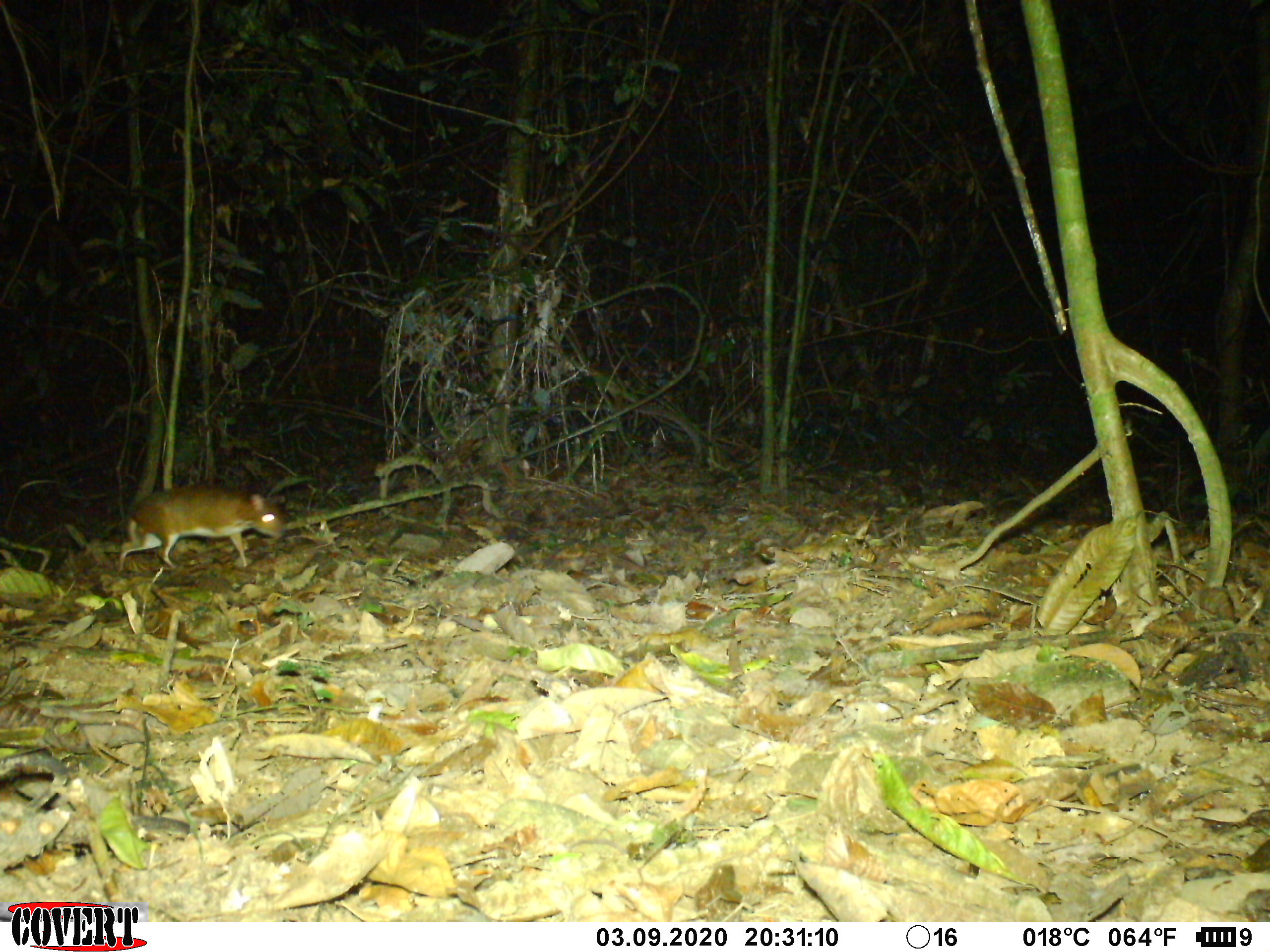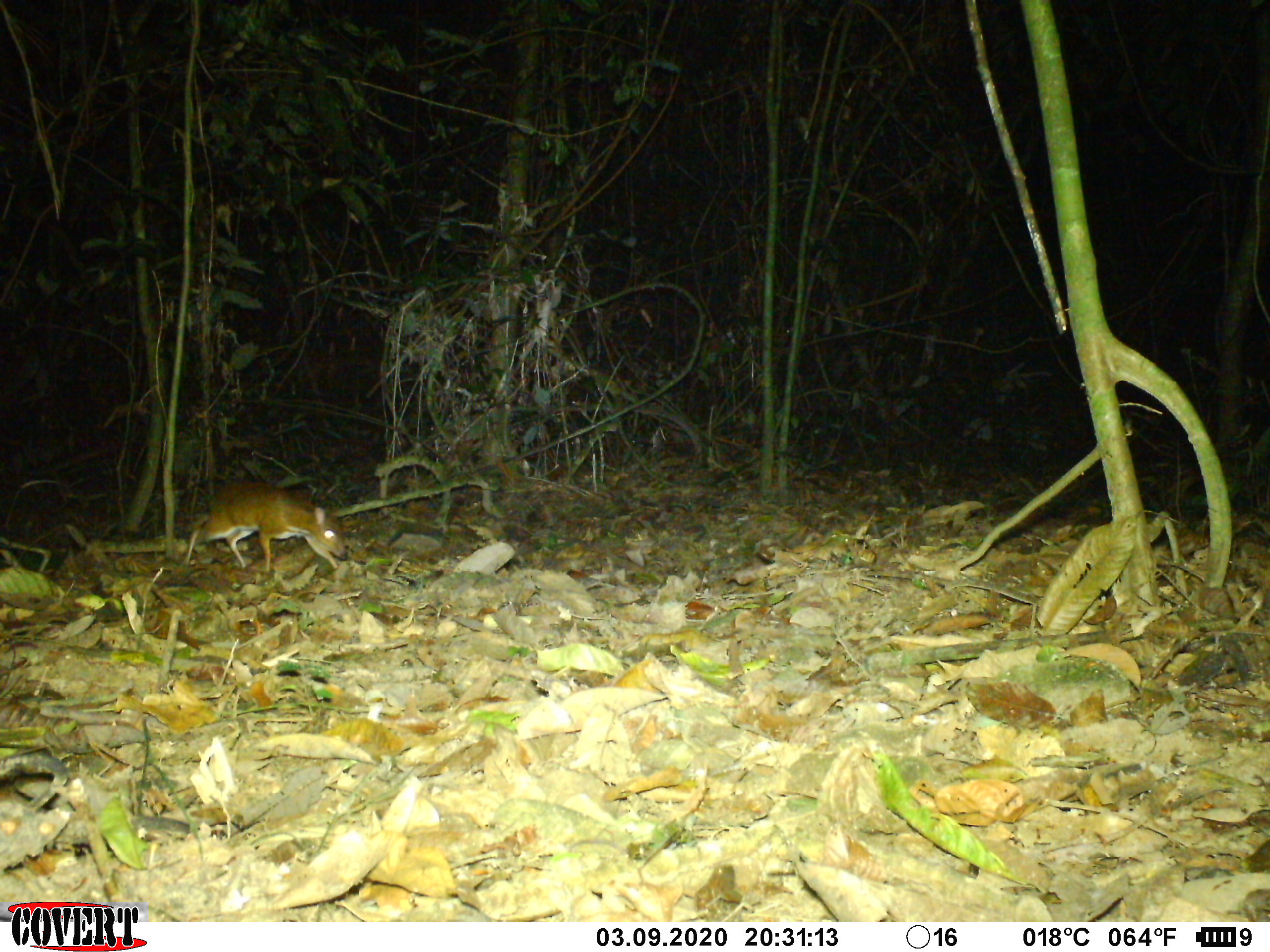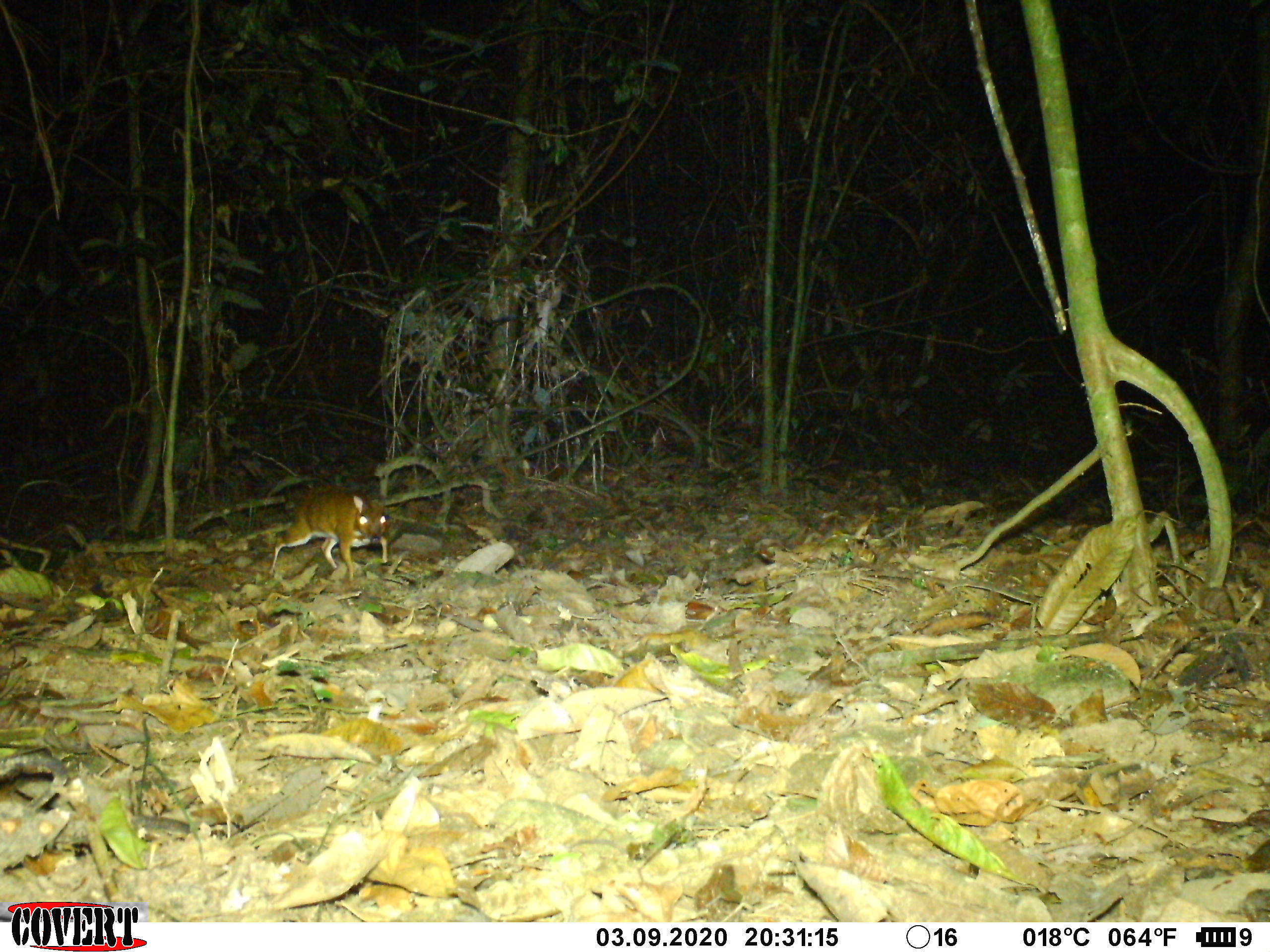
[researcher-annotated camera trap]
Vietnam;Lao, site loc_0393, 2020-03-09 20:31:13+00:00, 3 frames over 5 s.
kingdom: Animalia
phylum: Chordata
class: Mammalia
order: Artiodactyla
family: Tragulidae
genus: Moschiola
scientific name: Moschiola meminna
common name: chevrotain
Chevrotain (Moschiola meminna). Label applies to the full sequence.